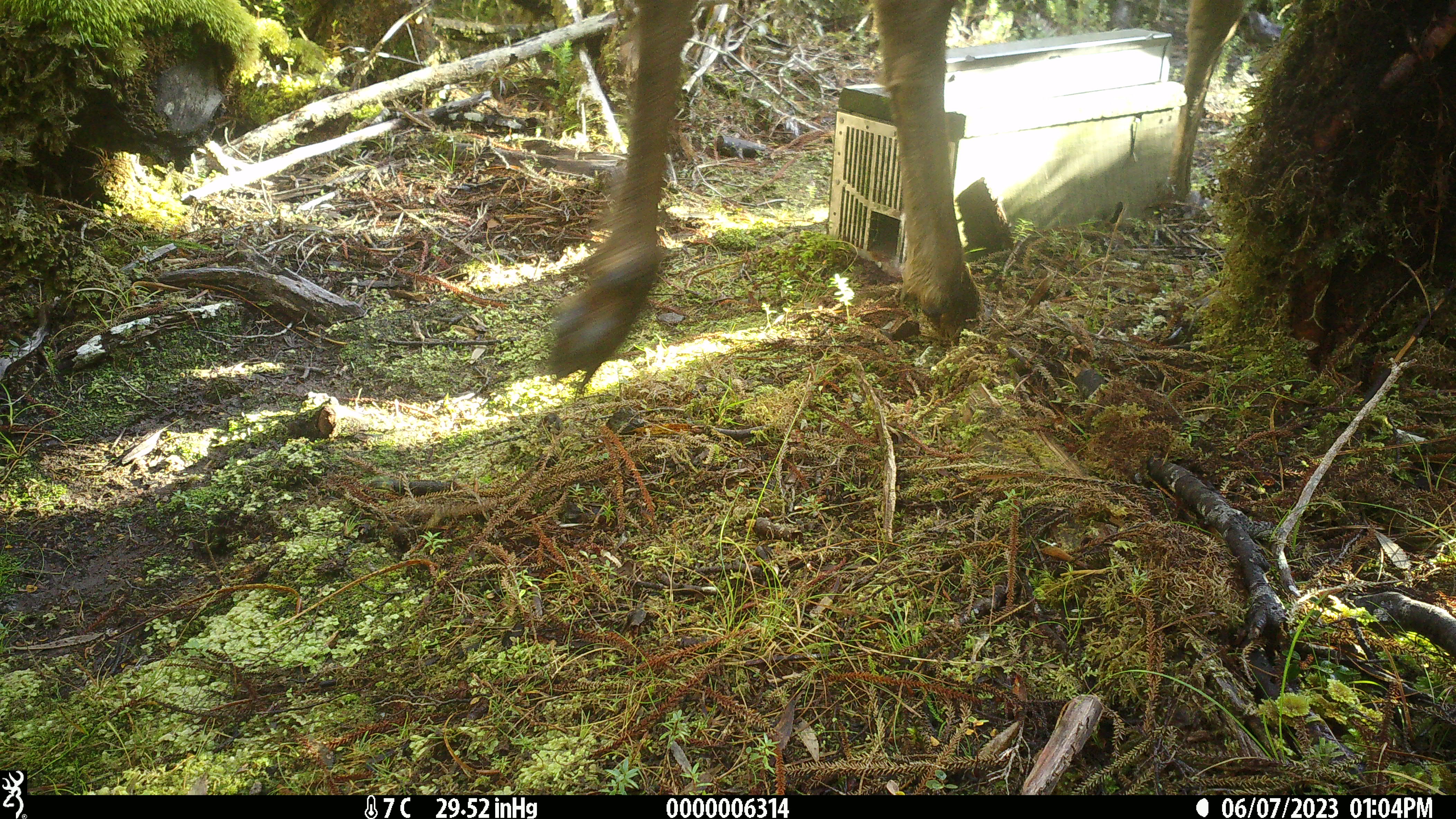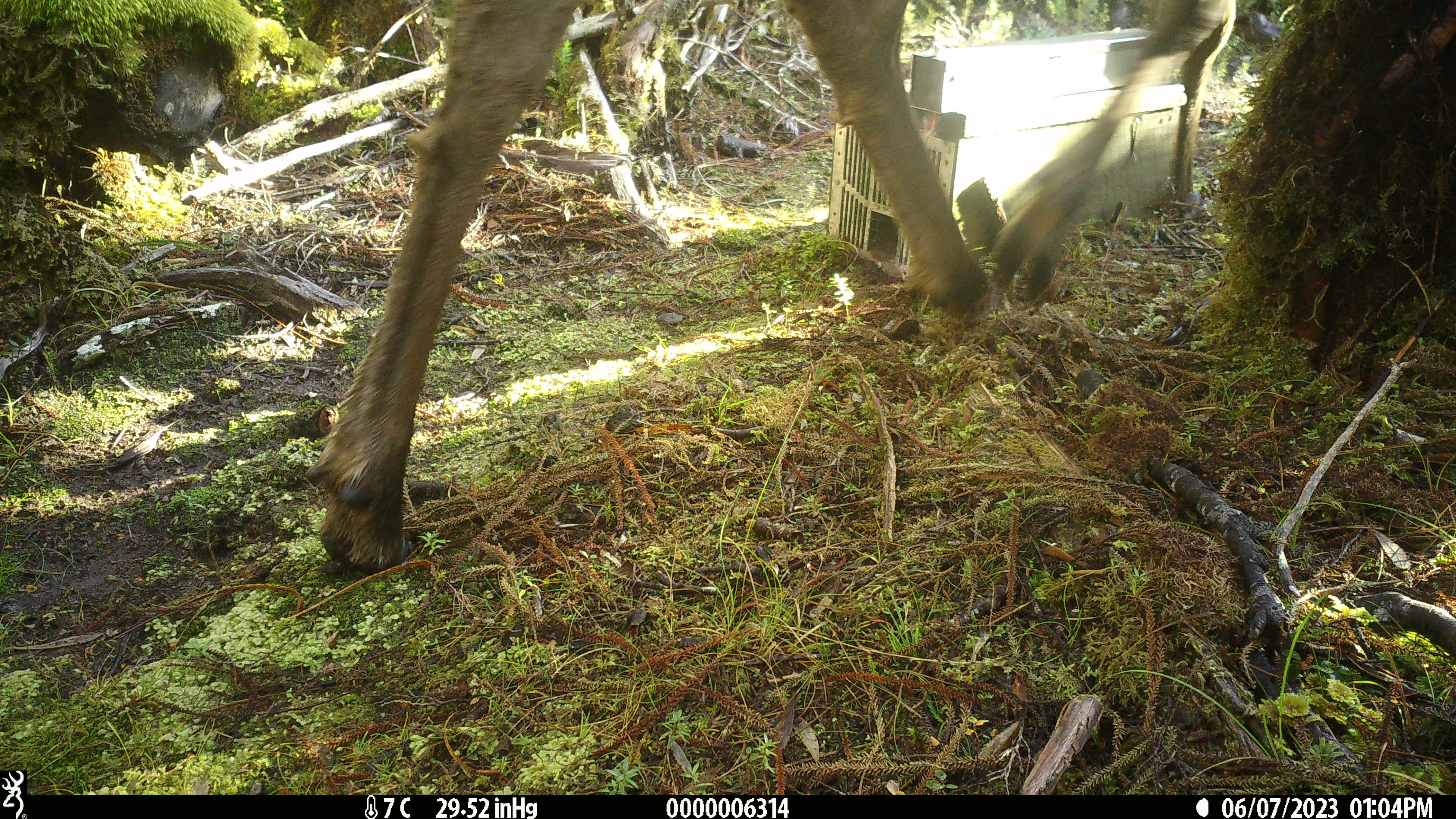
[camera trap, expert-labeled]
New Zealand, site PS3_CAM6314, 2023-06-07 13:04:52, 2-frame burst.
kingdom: Animalia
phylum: Chordata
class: Mammalia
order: Artiodactyla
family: Cervidae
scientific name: Cervidae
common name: deer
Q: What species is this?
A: Deer (Cervidae).